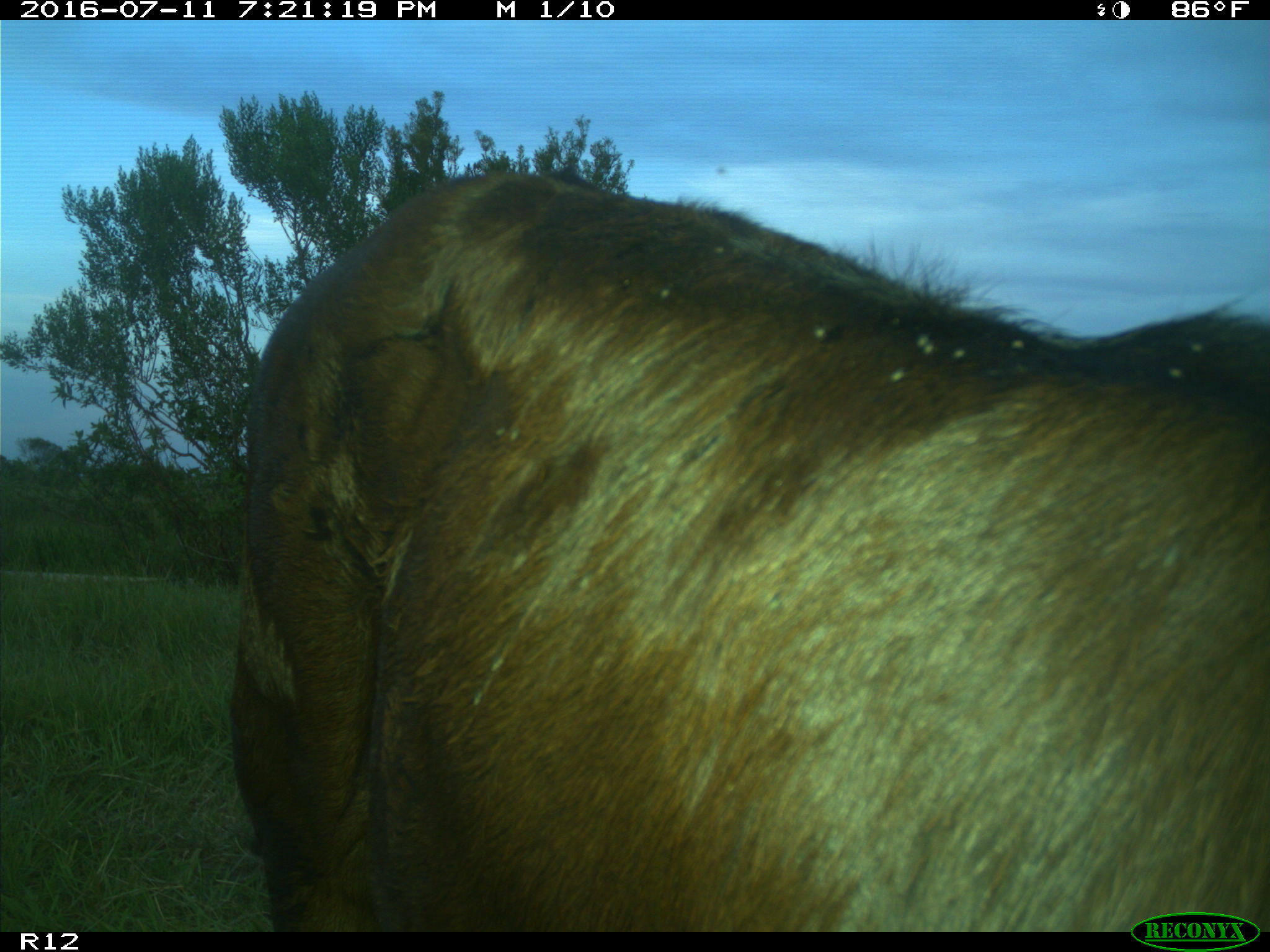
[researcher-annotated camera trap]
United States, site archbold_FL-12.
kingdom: Animalia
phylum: Chordata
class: Mammalia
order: Artiodactyla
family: Bovidae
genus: Bos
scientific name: Bos taurus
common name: domestic cow